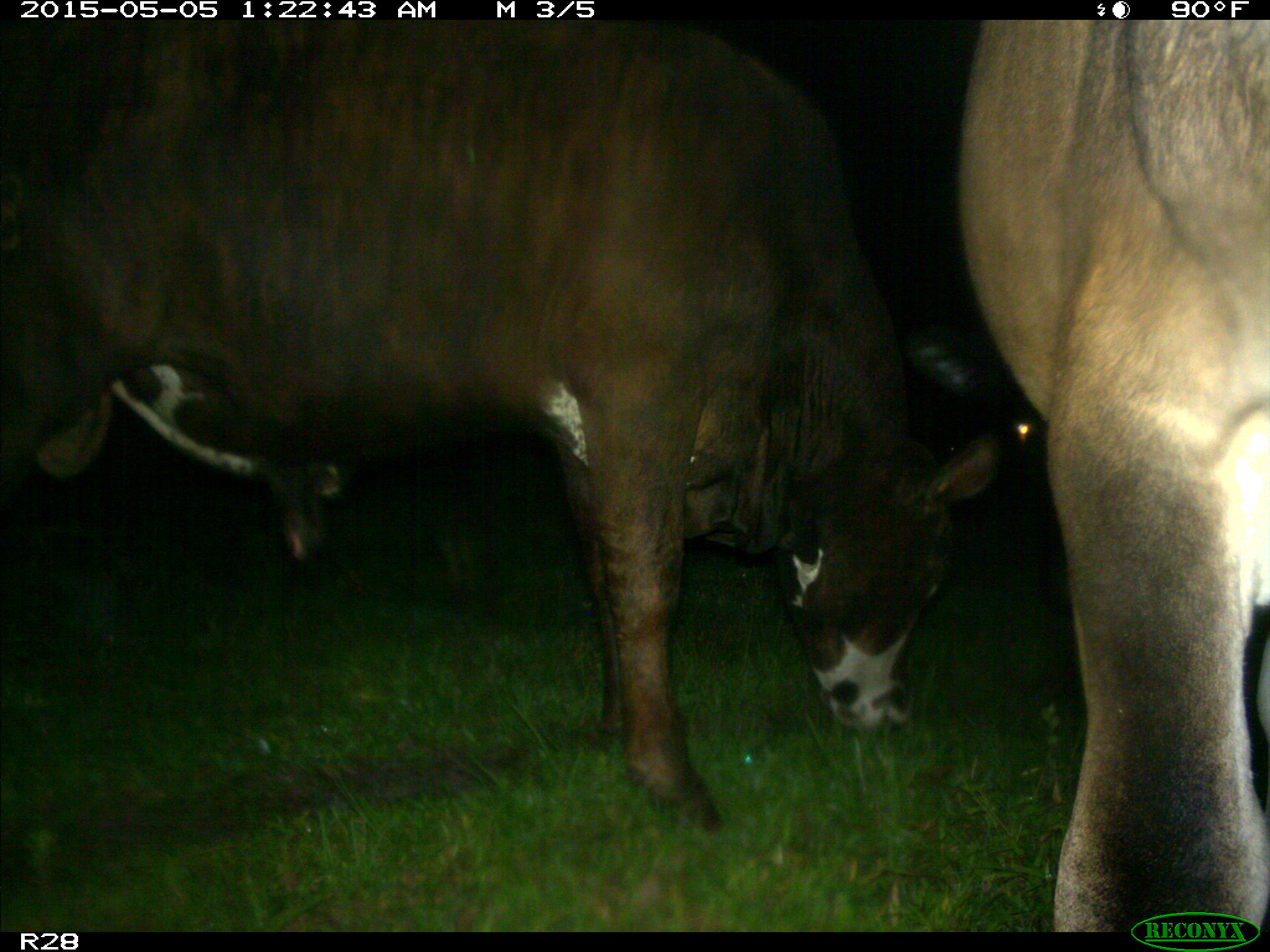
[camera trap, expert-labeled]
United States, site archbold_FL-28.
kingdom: Animalia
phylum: Chordata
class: Mammalia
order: Artiodactyla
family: Bovidae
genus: Bos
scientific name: Bos taurus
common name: domestic cow